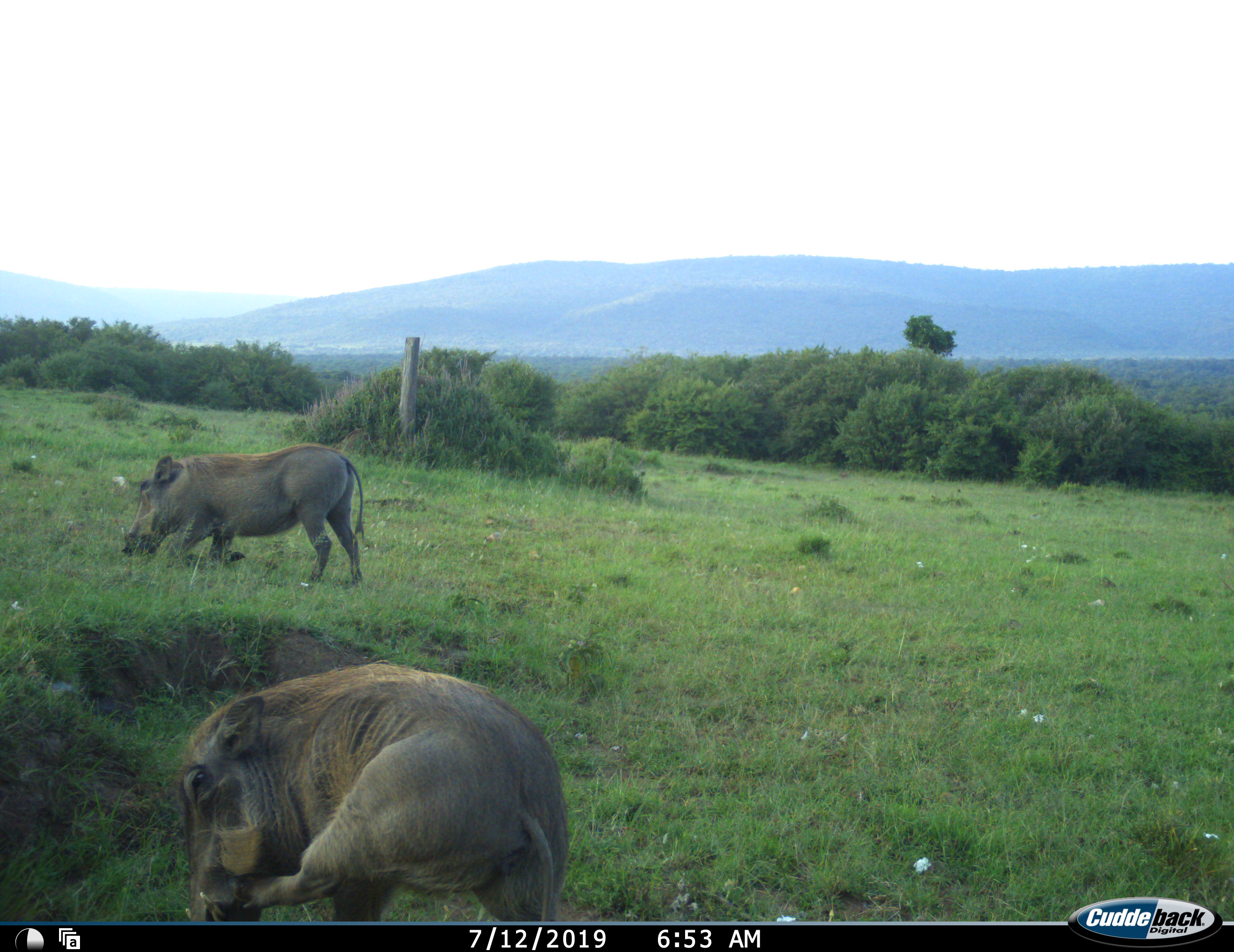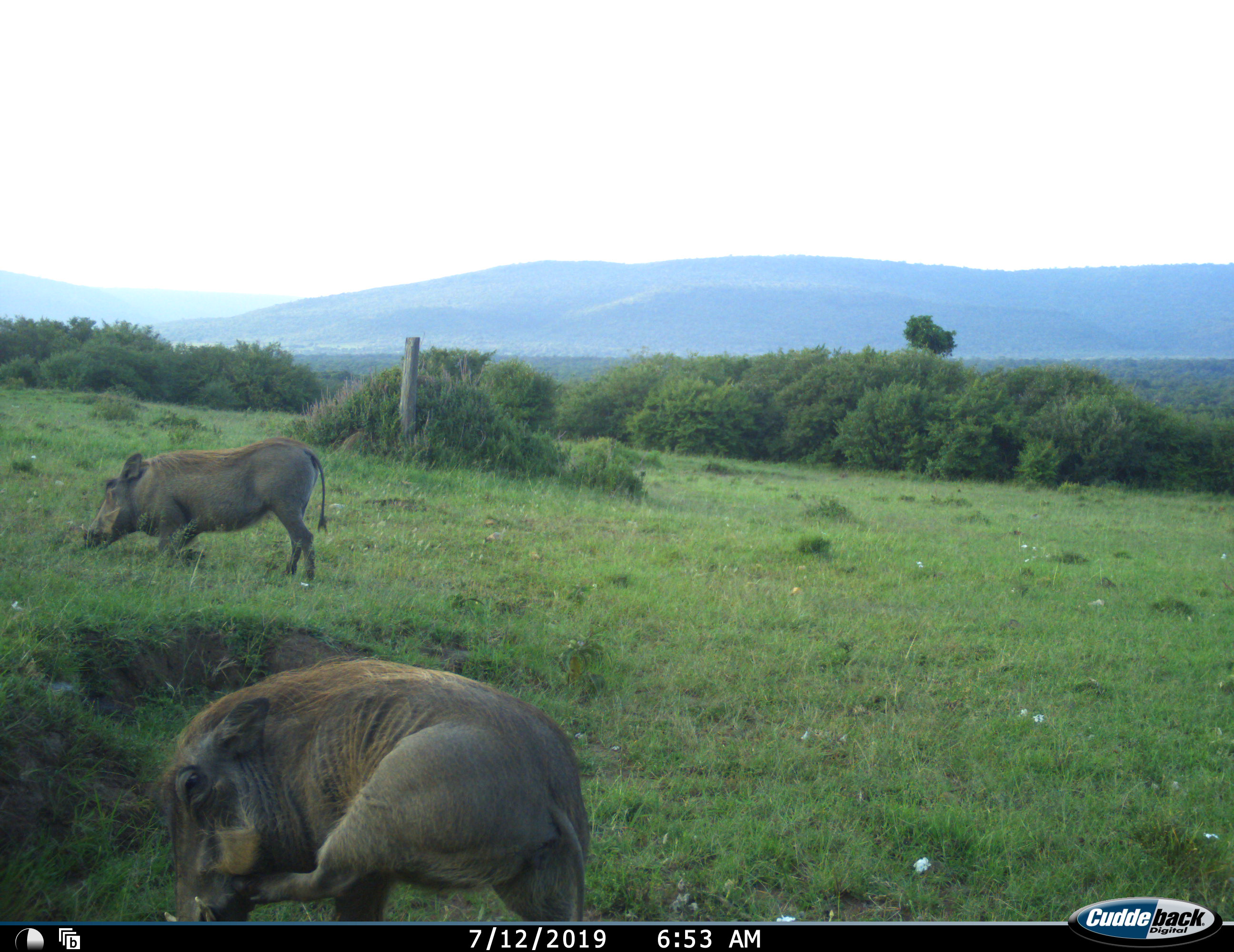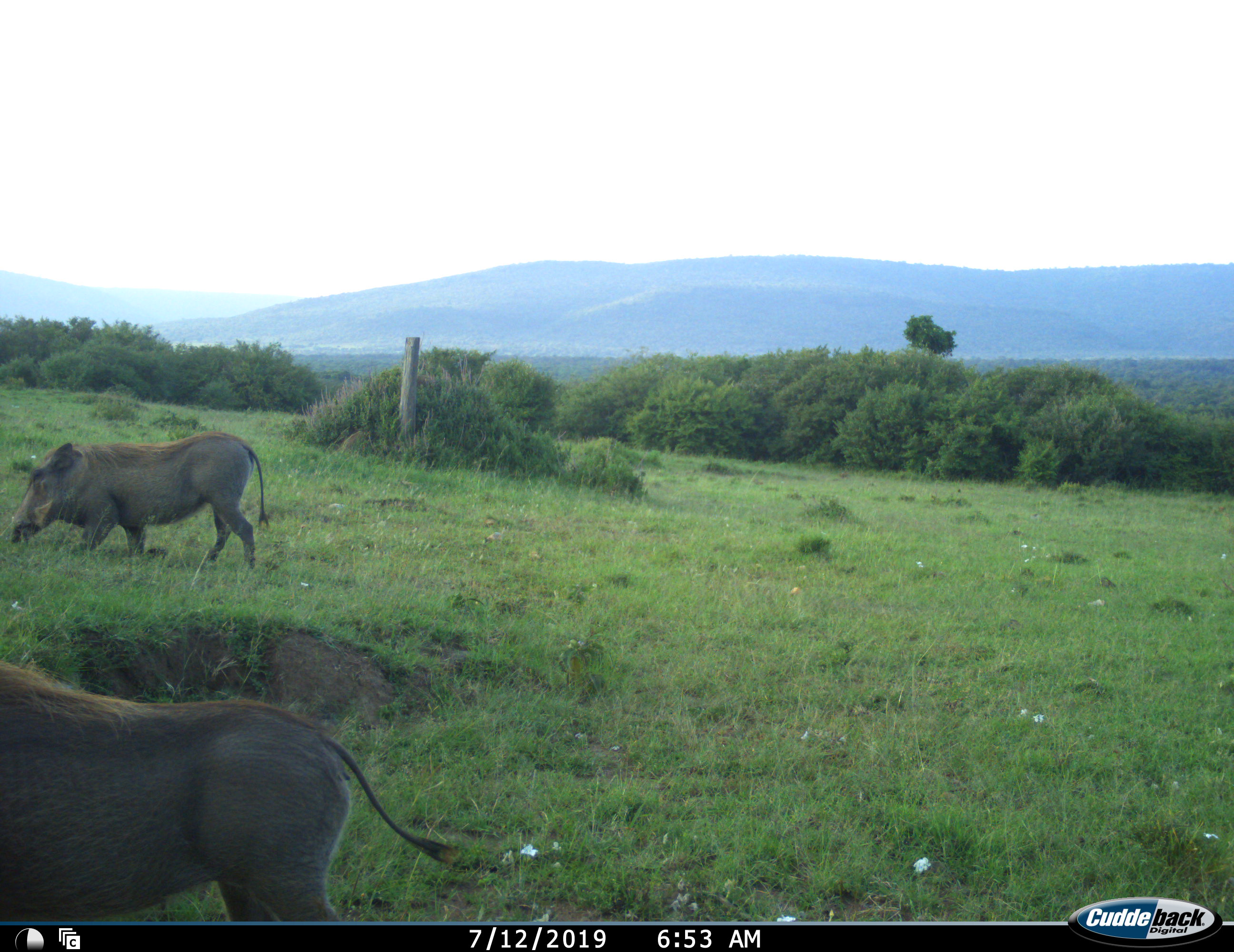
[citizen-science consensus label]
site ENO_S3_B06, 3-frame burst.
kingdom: Animalia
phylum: Chordata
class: Mammalia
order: Artiodactyla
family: Suidae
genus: Phacochoerus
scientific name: Phacochoerus africanus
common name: warthog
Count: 2.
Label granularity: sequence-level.